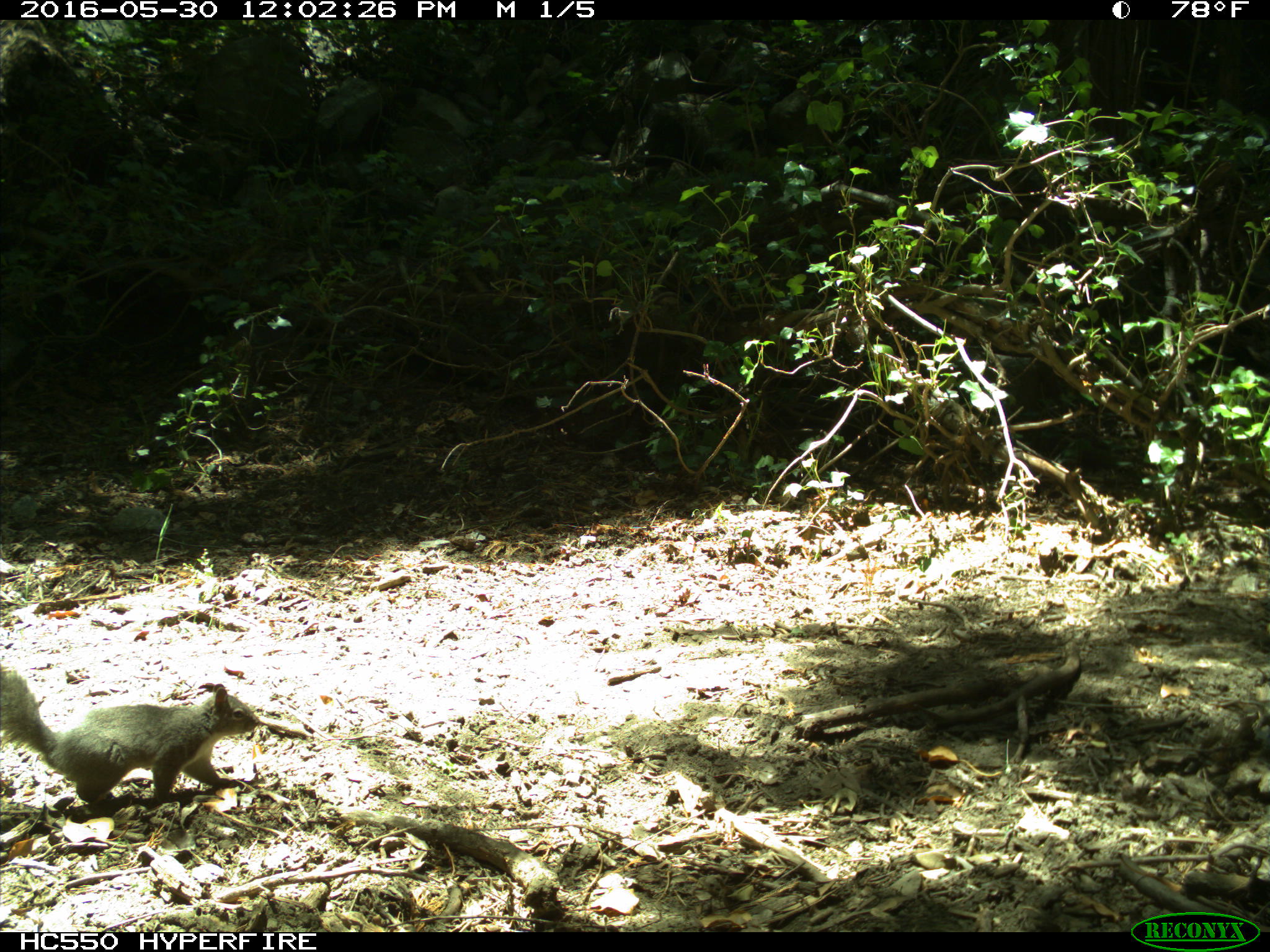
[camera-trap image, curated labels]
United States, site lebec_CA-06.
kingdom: Animalia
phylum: Chordata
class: Mammalia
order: Rodentia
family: Sciuridae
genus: Sciurus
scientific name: Sciurus carolinensis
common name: eastern gray squirrel